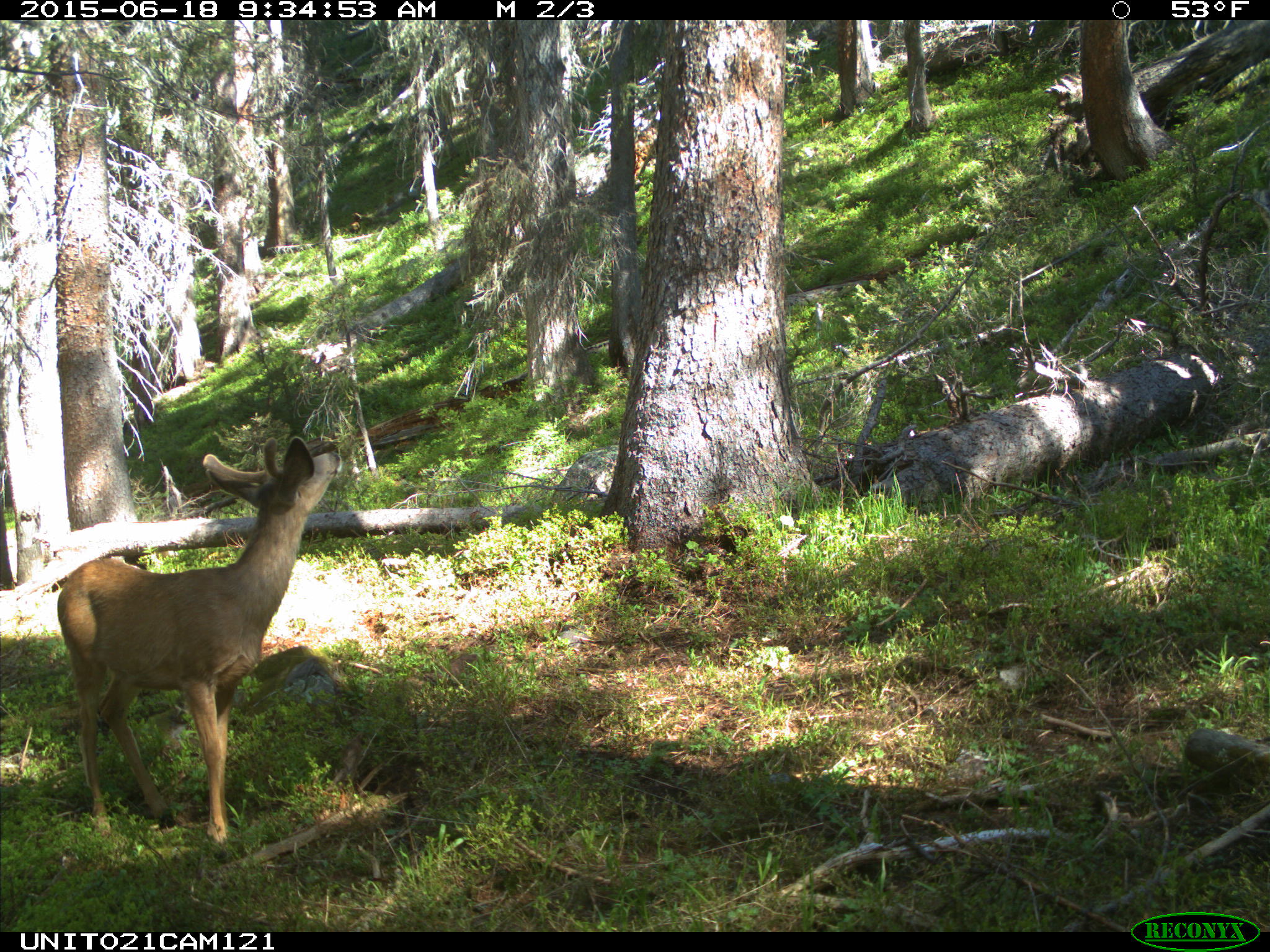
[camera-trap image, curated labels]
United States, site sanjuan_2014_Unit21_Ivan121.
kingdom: Animalia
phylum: Chordata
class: Mammalia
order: Artiodactyla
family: Cervidae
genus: Odocoileus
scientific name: Odocoileus hemionus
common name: mule deer